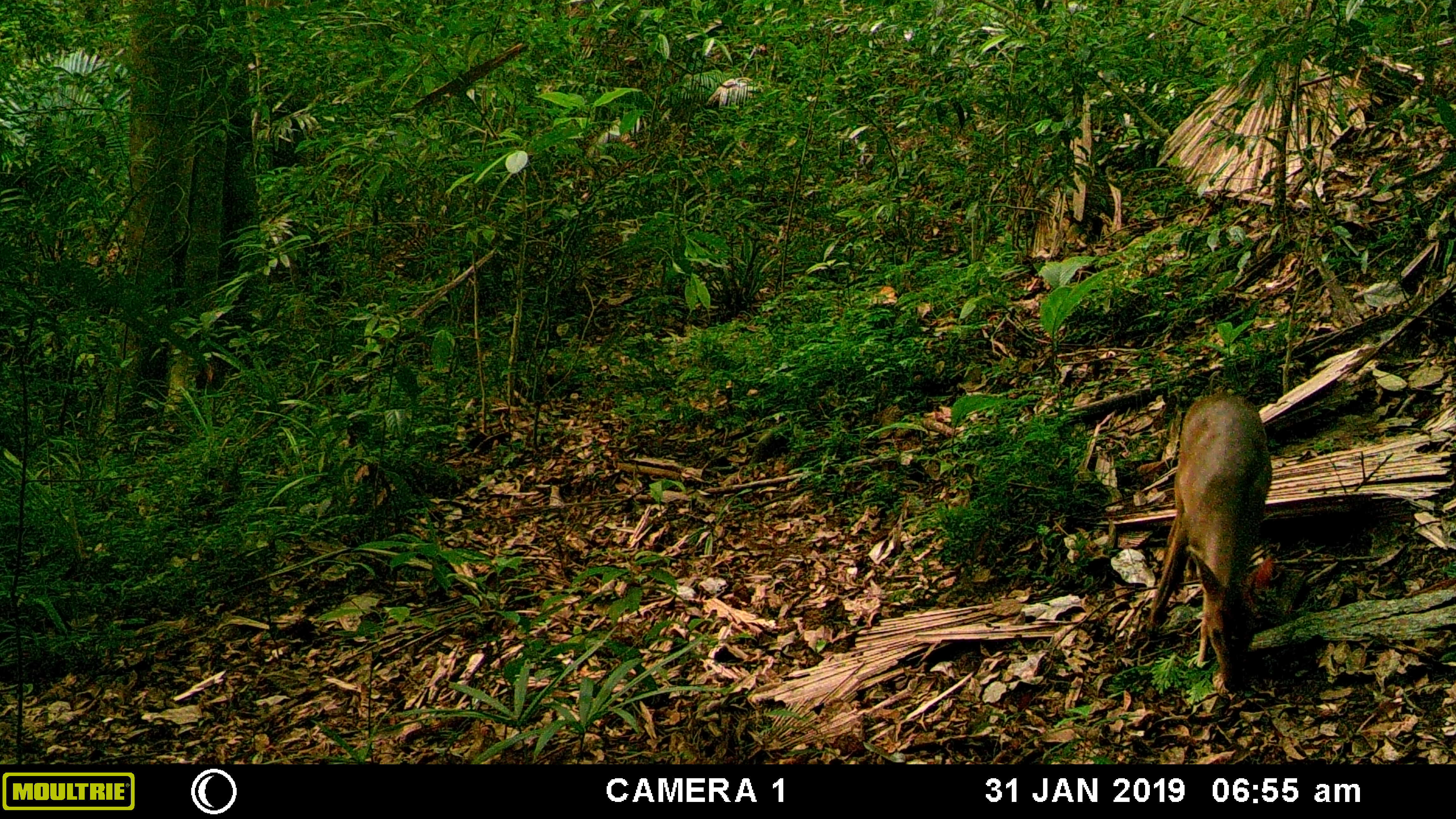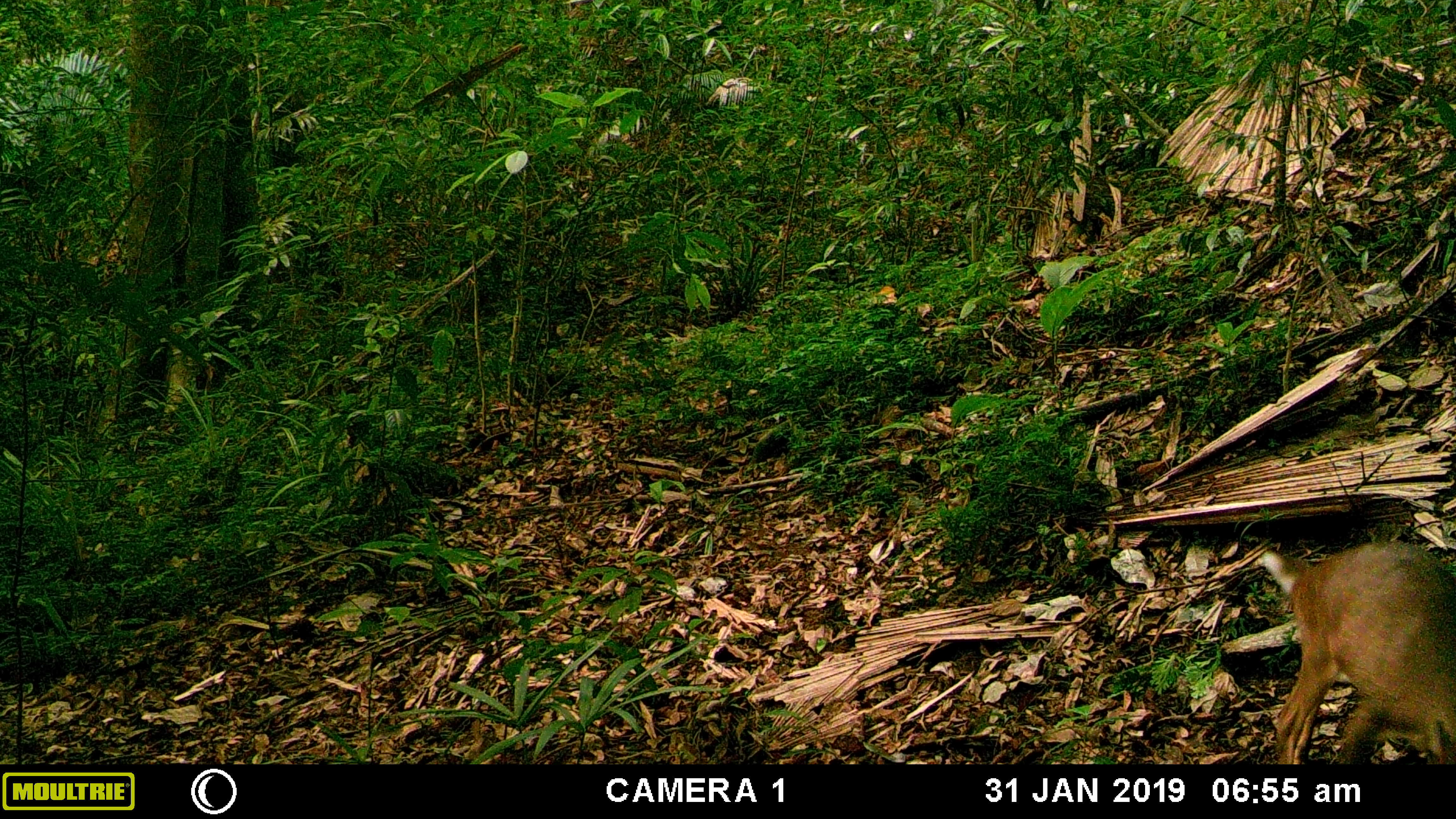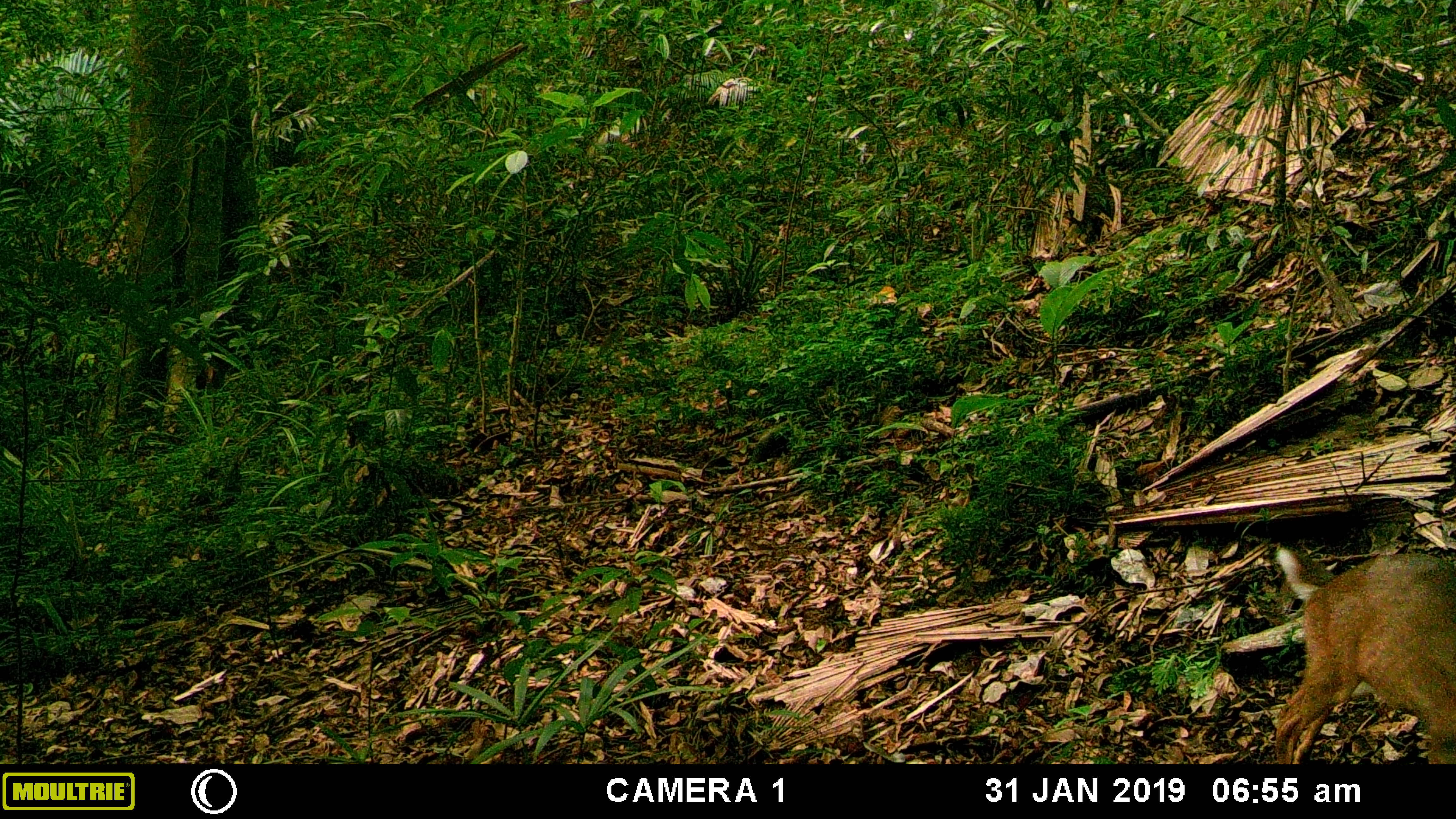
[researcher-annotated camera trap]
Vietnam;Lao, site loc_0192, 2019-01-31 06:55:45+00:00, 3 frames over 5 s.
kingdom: Animalia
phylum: Chordata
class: Mammalia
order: Artiodactyla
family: Cervidae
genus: Muntiacus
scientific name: Muntiacus vuquangensis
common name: large-antlered muntjac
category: large antlered muntjac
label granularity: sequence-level